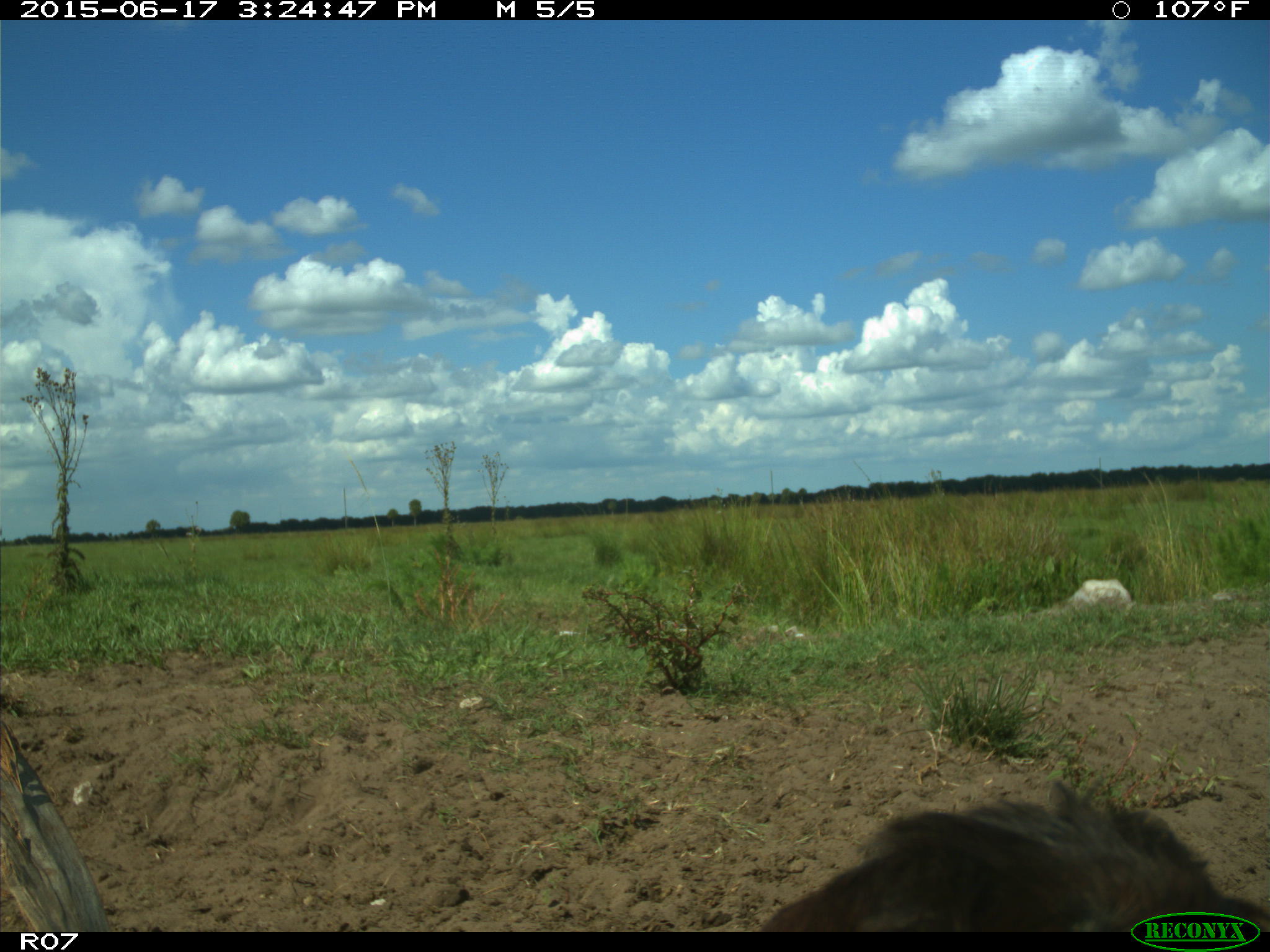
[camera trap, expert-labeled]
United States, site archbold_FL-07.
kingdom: Animalia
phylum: Chordata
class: Mammalia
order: Artiodactyla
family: Bovidae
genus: Bos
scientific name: Bos taurus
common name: domestic cow